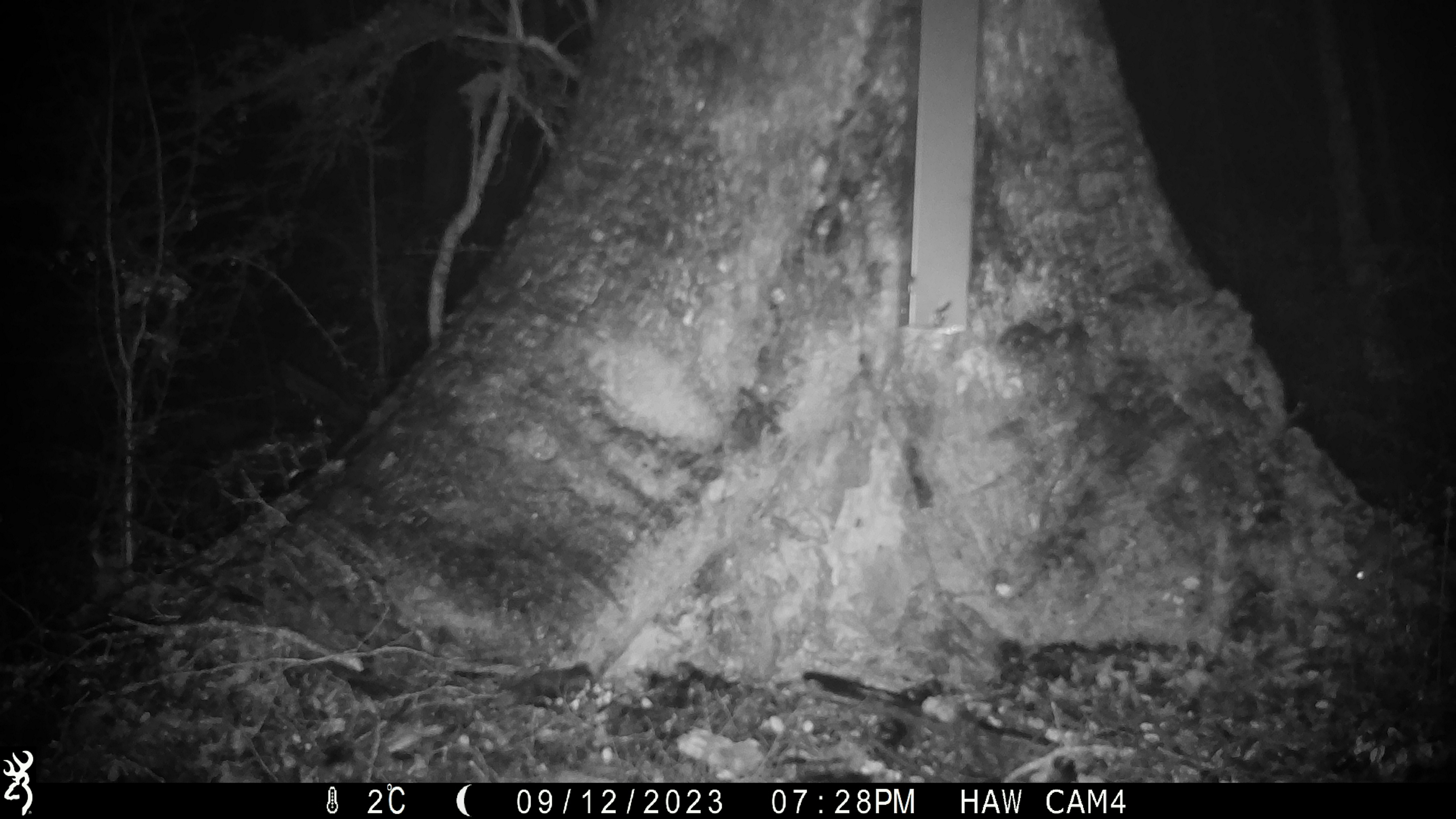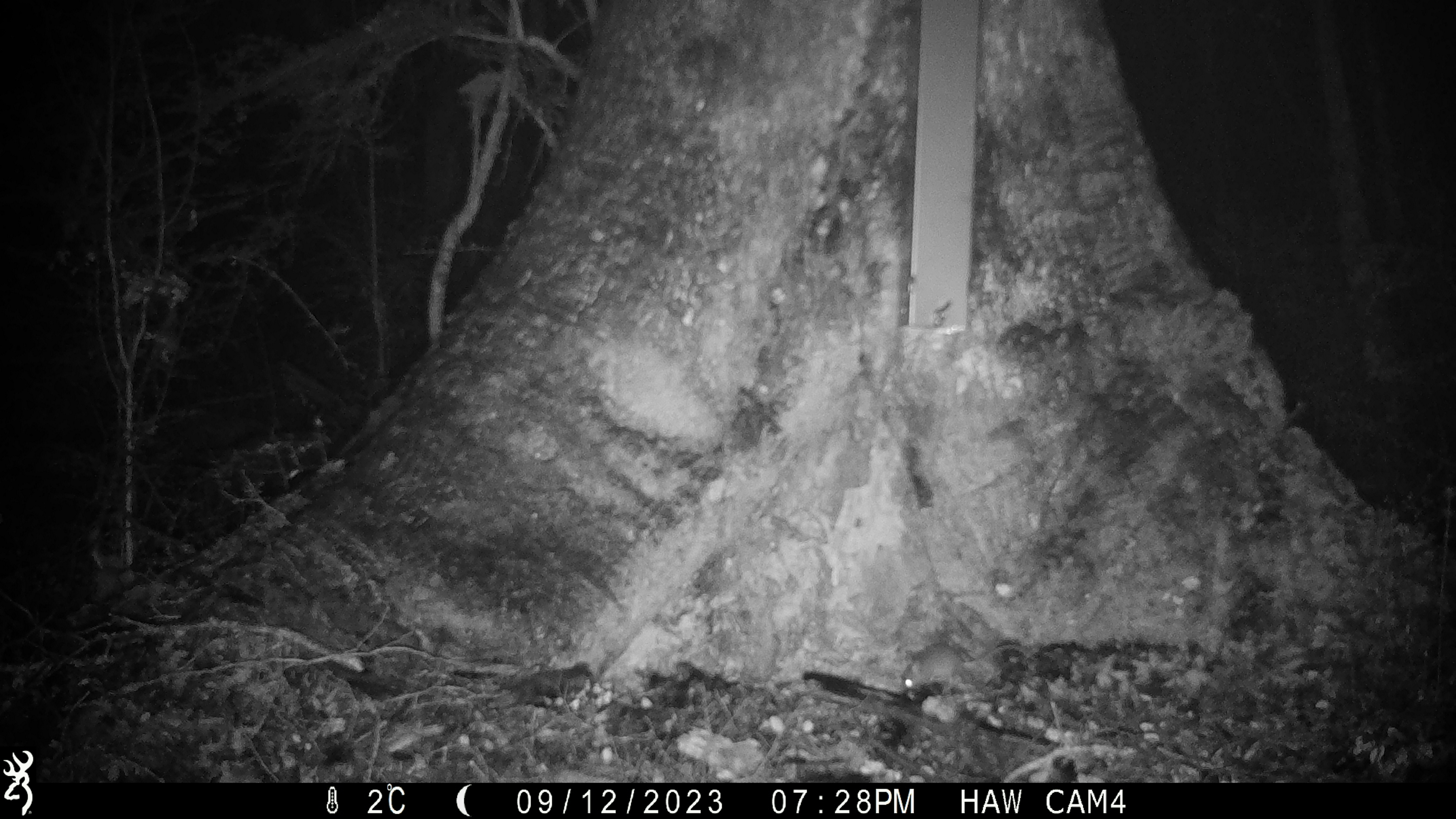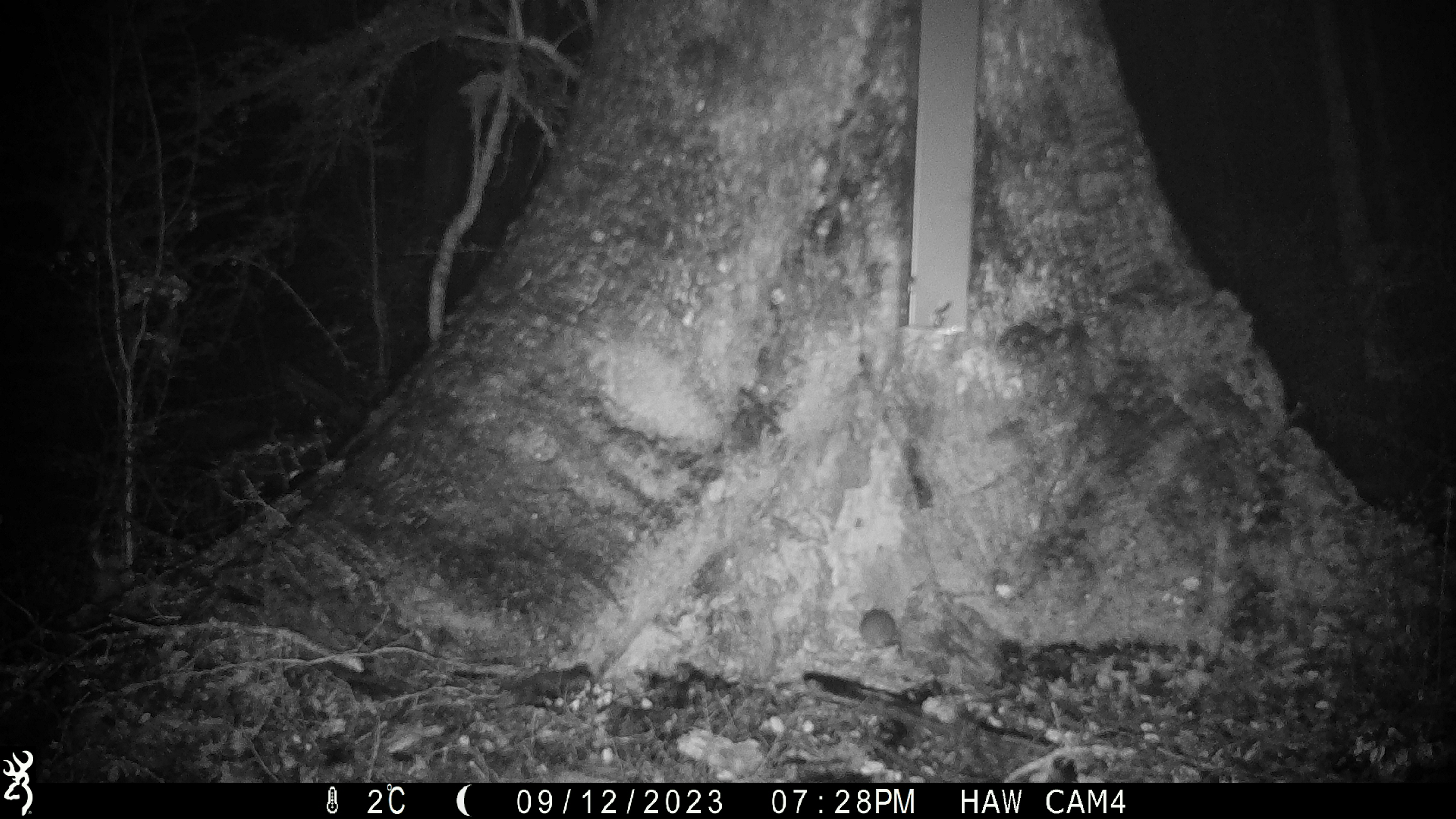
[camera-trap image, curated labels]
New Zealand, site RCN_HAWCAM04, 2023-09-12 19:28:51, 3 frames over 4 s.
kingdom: Animalia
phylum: Chordata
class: Mammalia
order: Rodentia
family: Muridae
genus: Mus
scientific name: Mus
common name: mouse